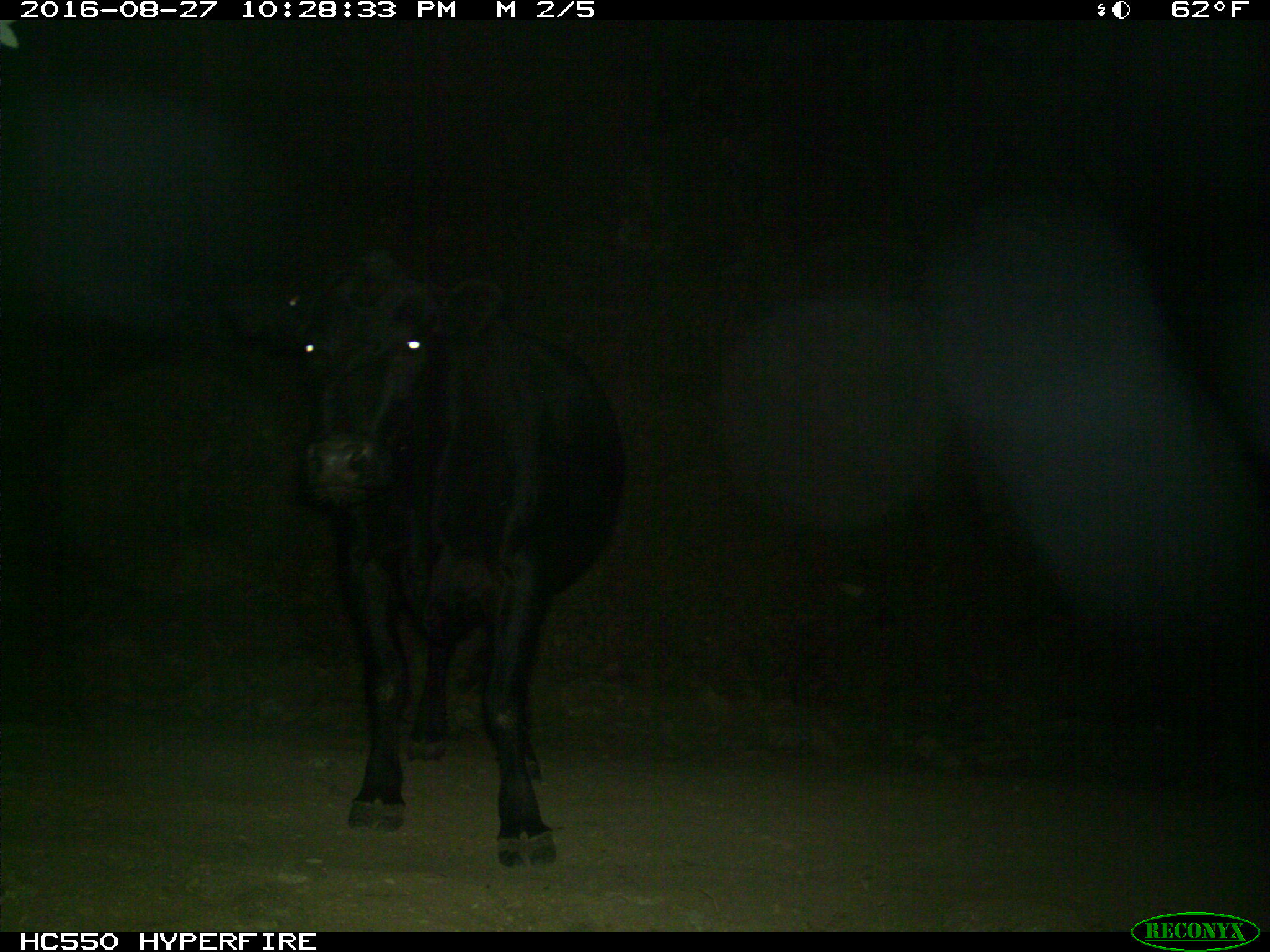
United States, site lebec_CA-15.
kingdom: Animalia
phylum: Chordata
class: Mammalia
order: Artiodactyla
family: Bovidae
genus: Bos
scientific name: Bos taurus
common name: domestic cow